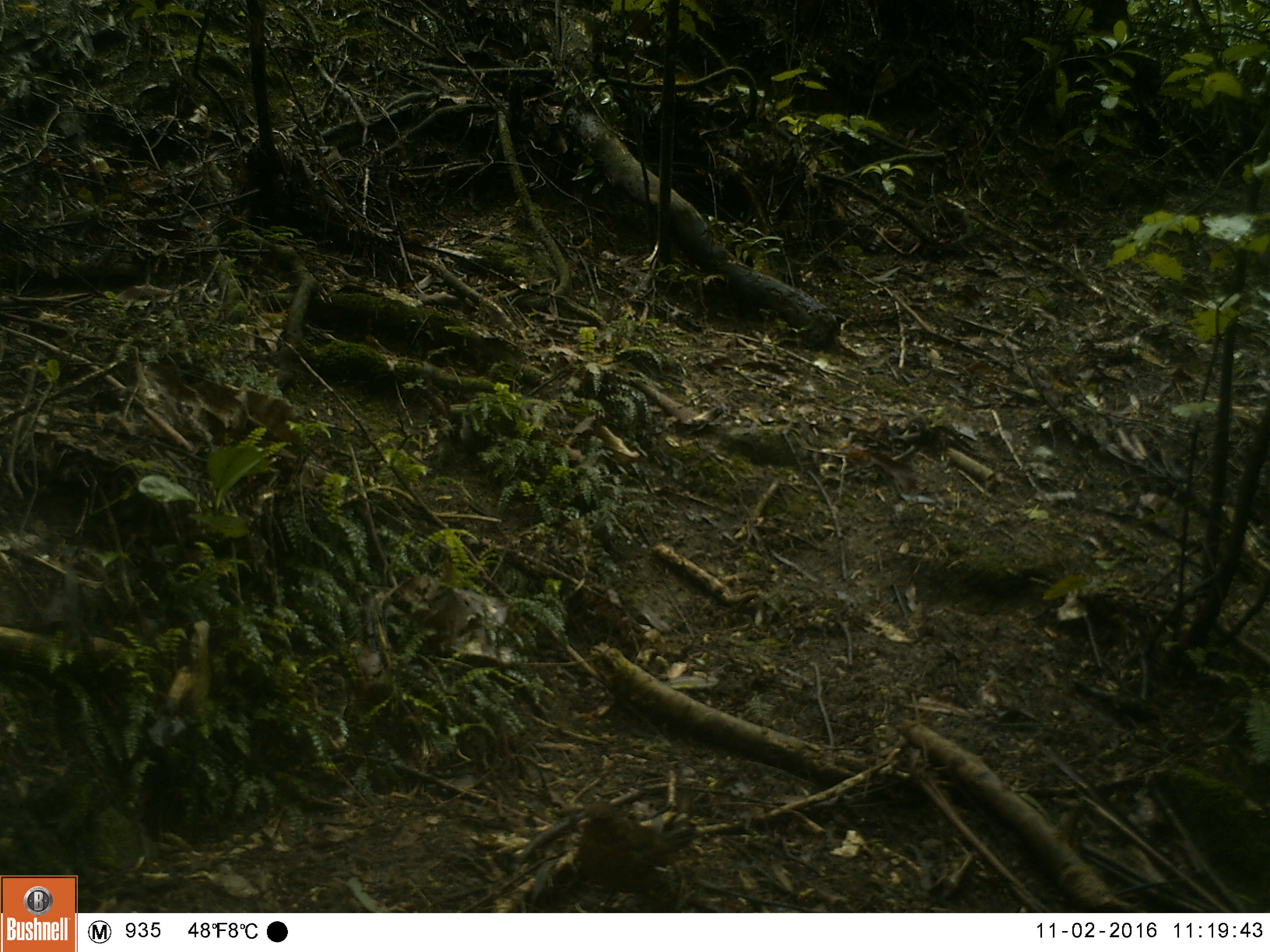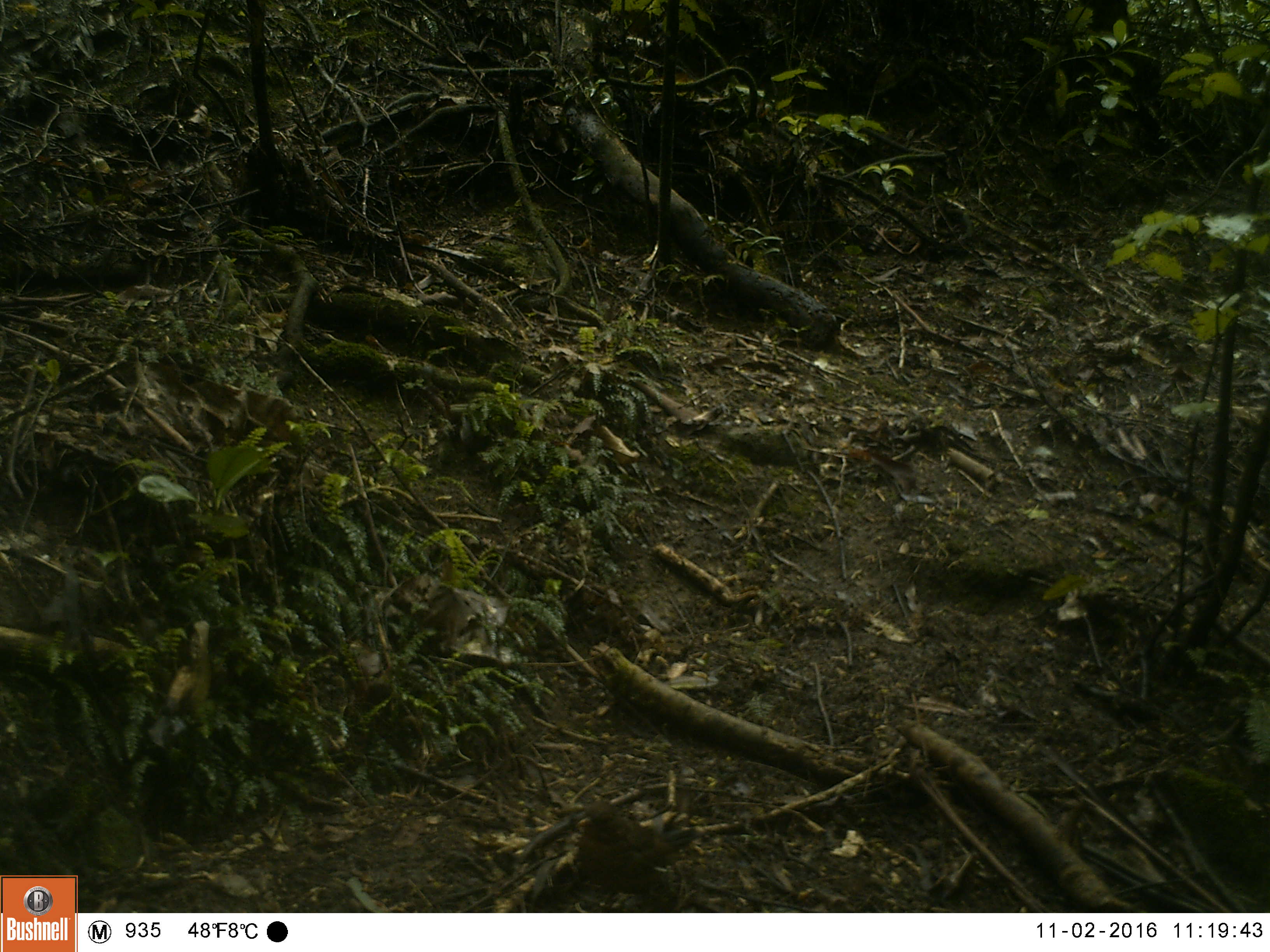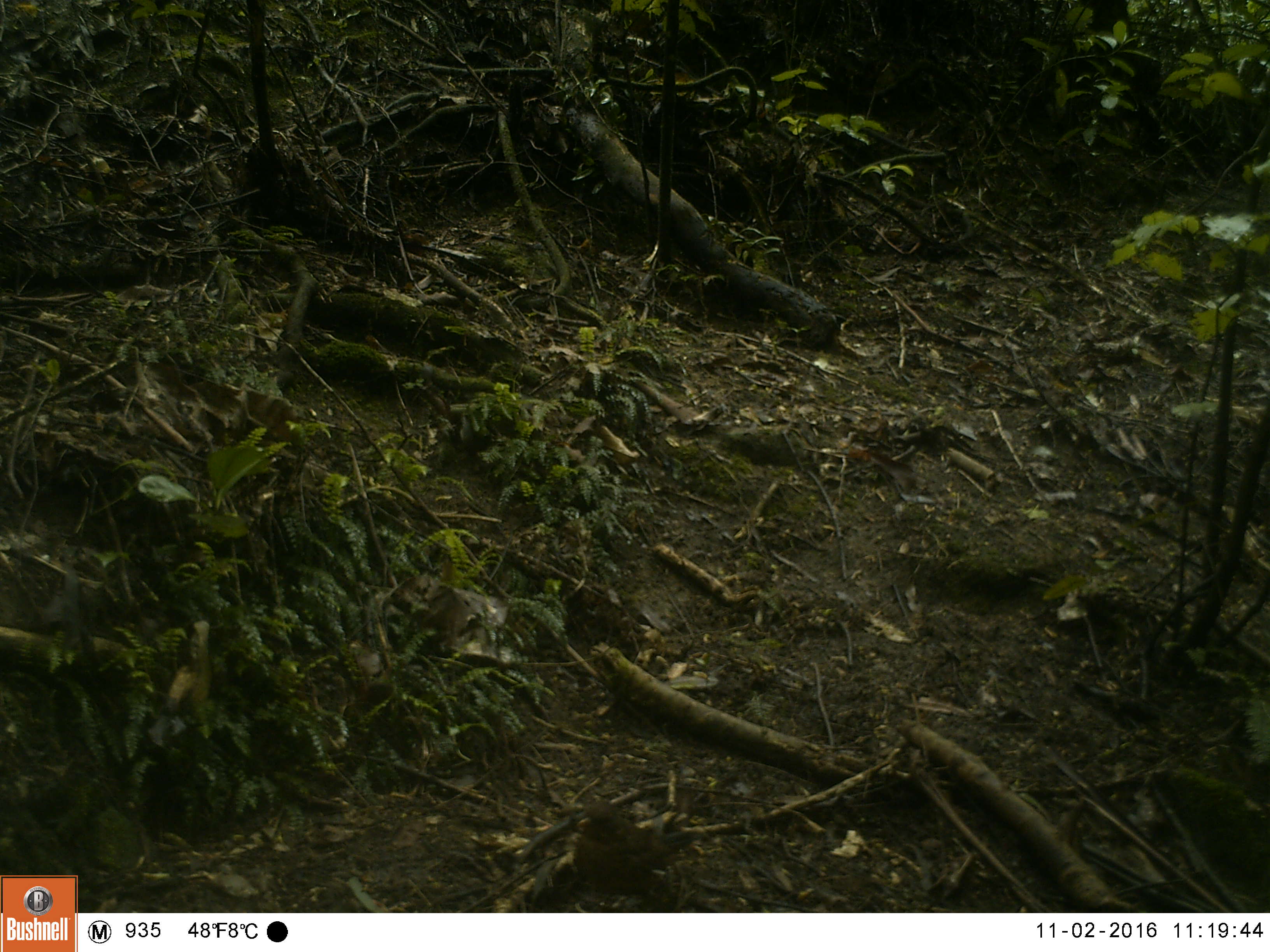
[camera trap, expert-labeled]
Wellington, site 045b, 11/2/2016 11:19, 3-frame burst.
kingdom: Animalia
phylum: Chordata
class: Aves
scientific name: Aves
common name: bird